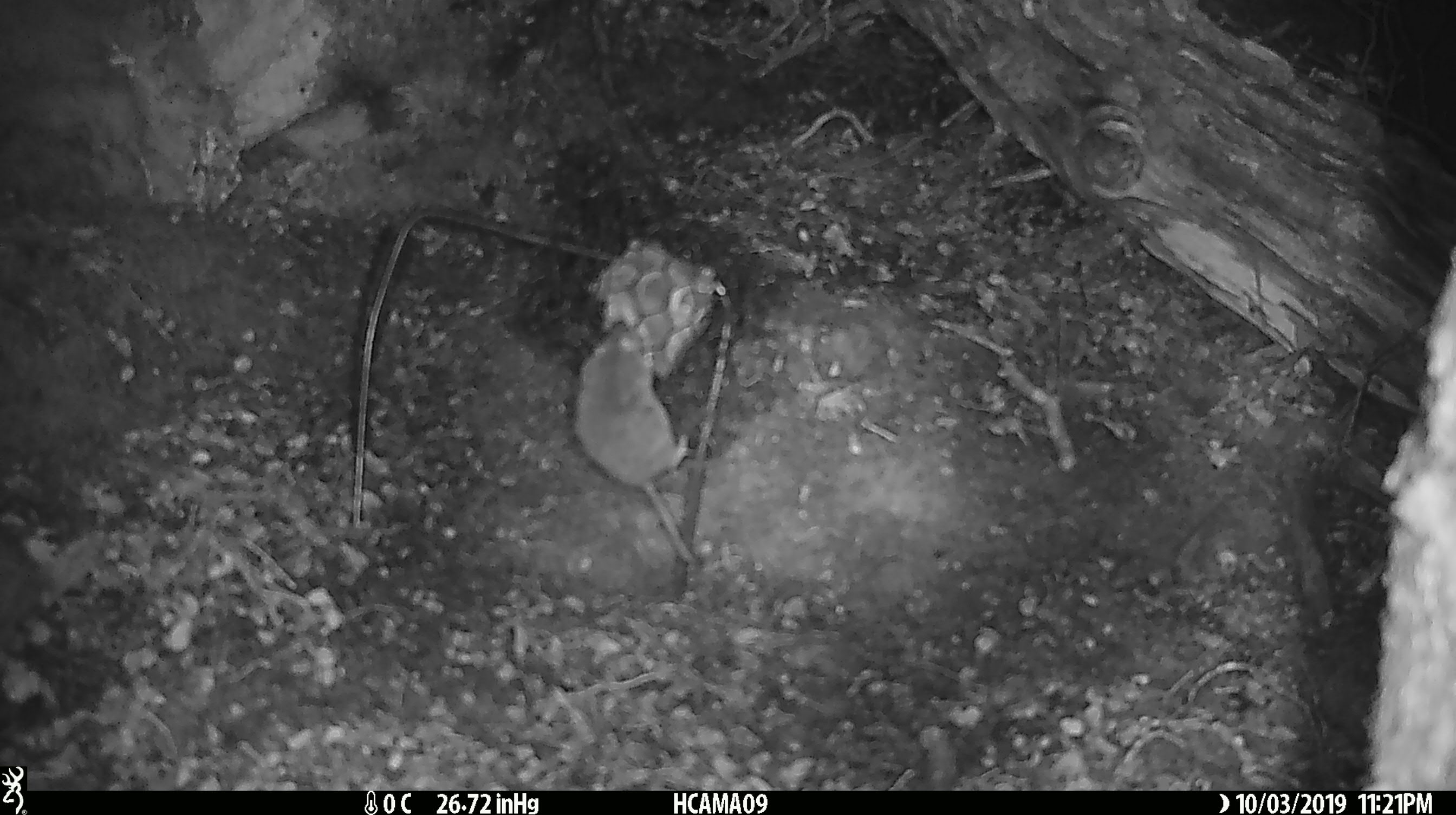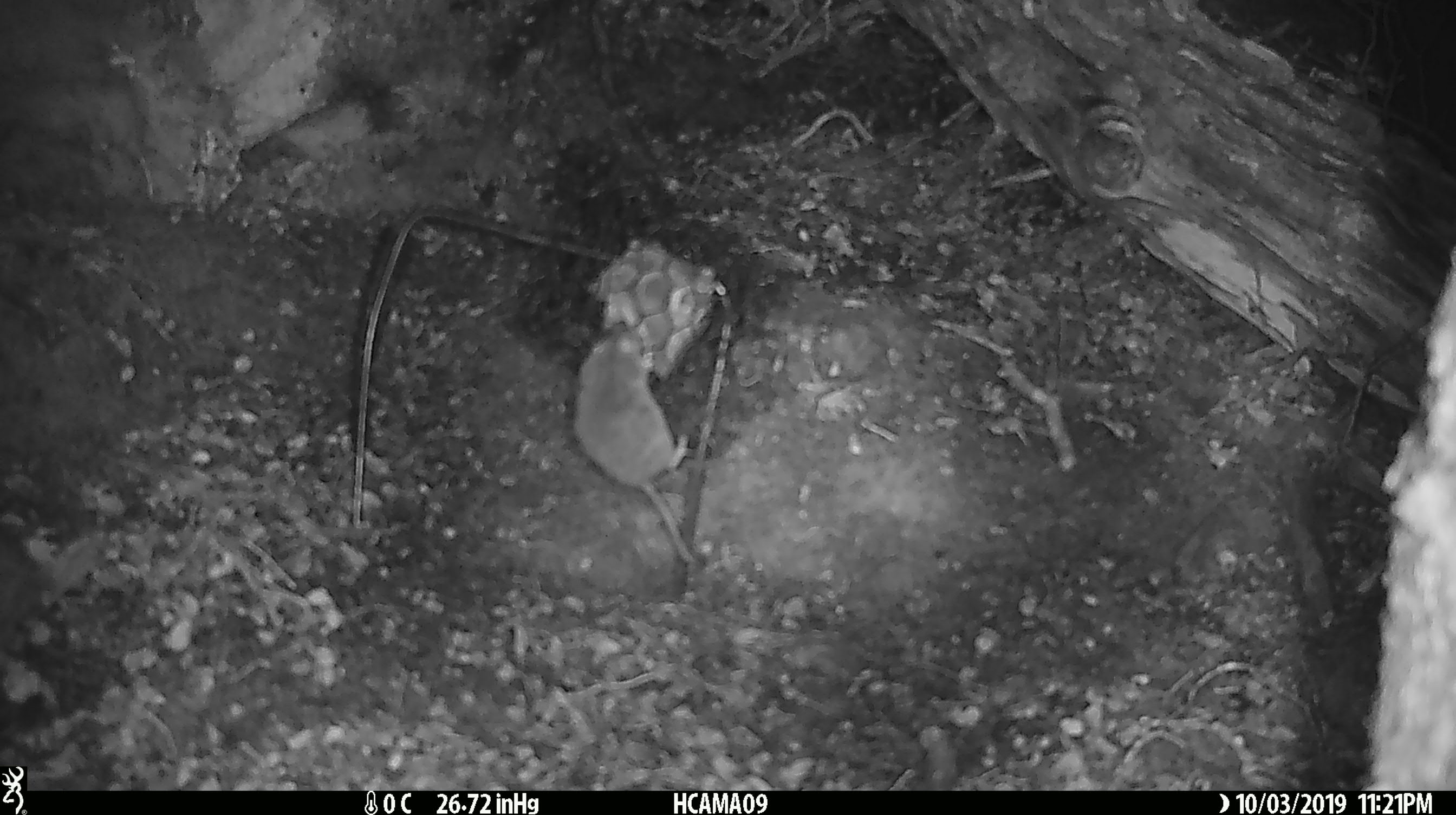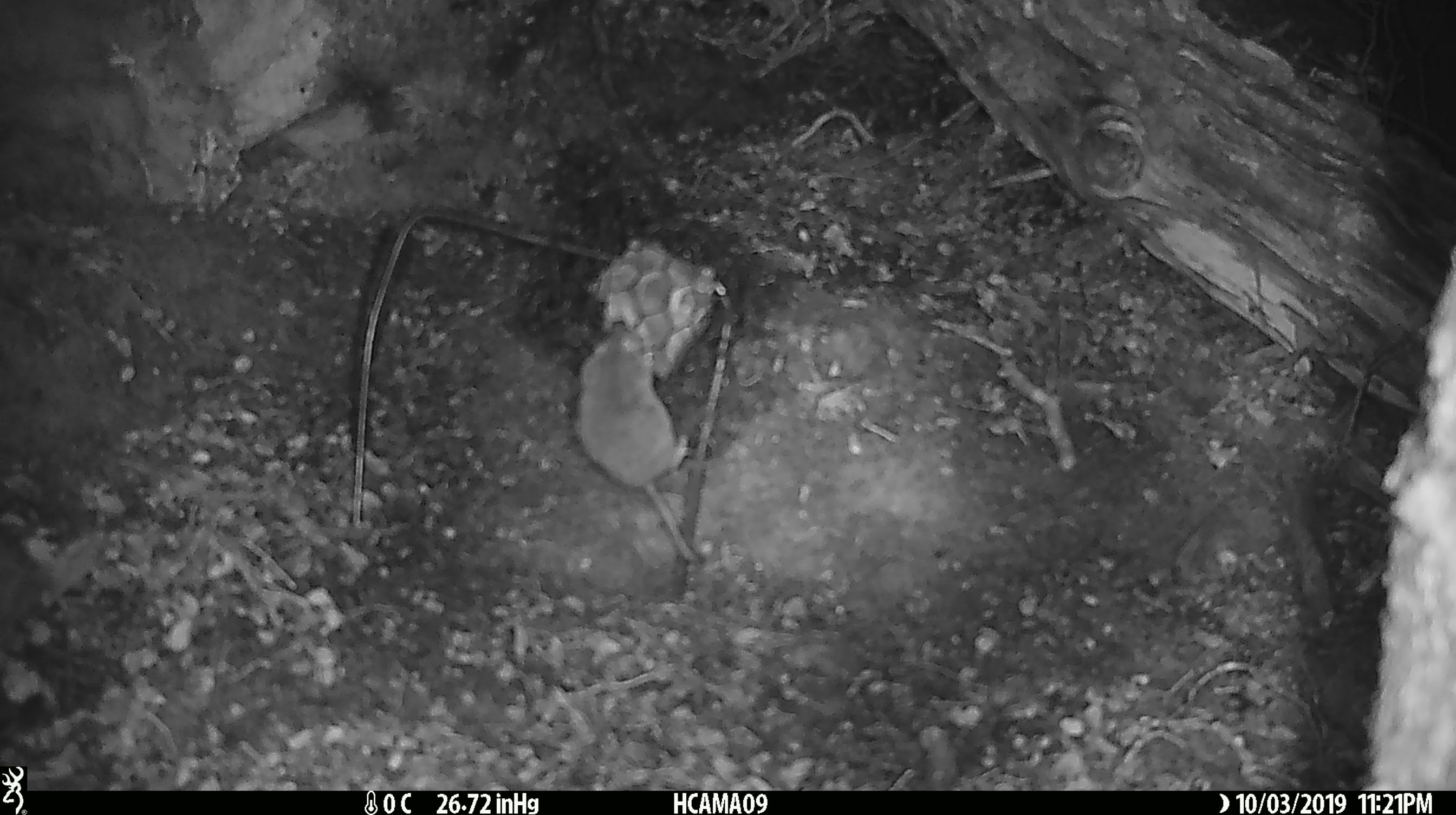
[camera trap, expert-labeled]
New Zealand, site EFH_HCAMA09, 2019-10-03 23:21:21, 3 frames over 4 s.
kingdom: Animalia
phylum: Chordata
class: Mammalia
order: Rodentia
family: Muridae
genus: Mus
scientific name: Mus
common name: mouse